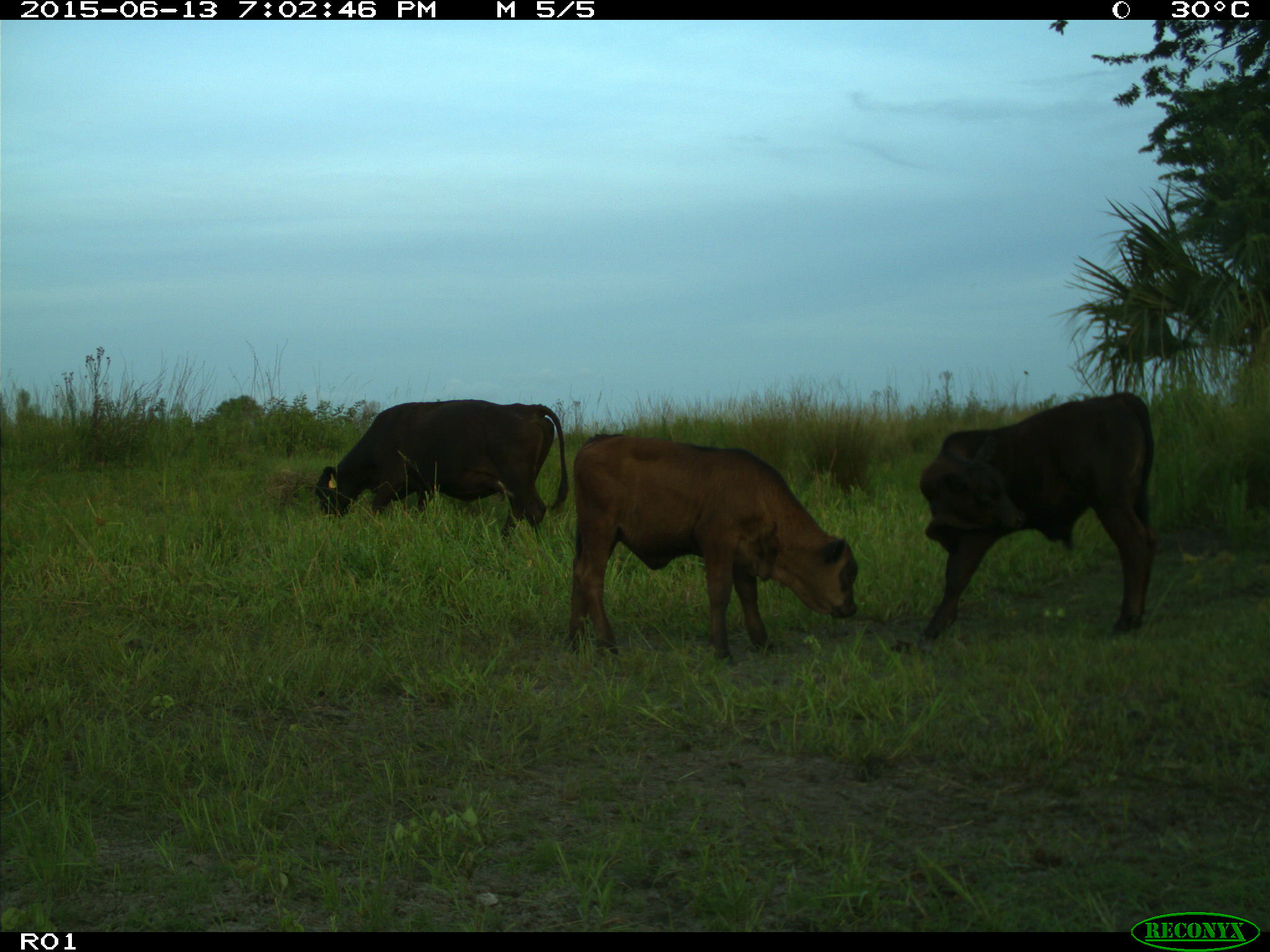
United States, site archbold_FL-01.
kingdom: Animalia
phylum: Chordata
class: Mammalia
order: Artiodactyla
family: Bovidae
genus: Bos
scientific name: Bos taurus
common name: domestic cow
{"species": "Bos taurus (domestic cow)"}